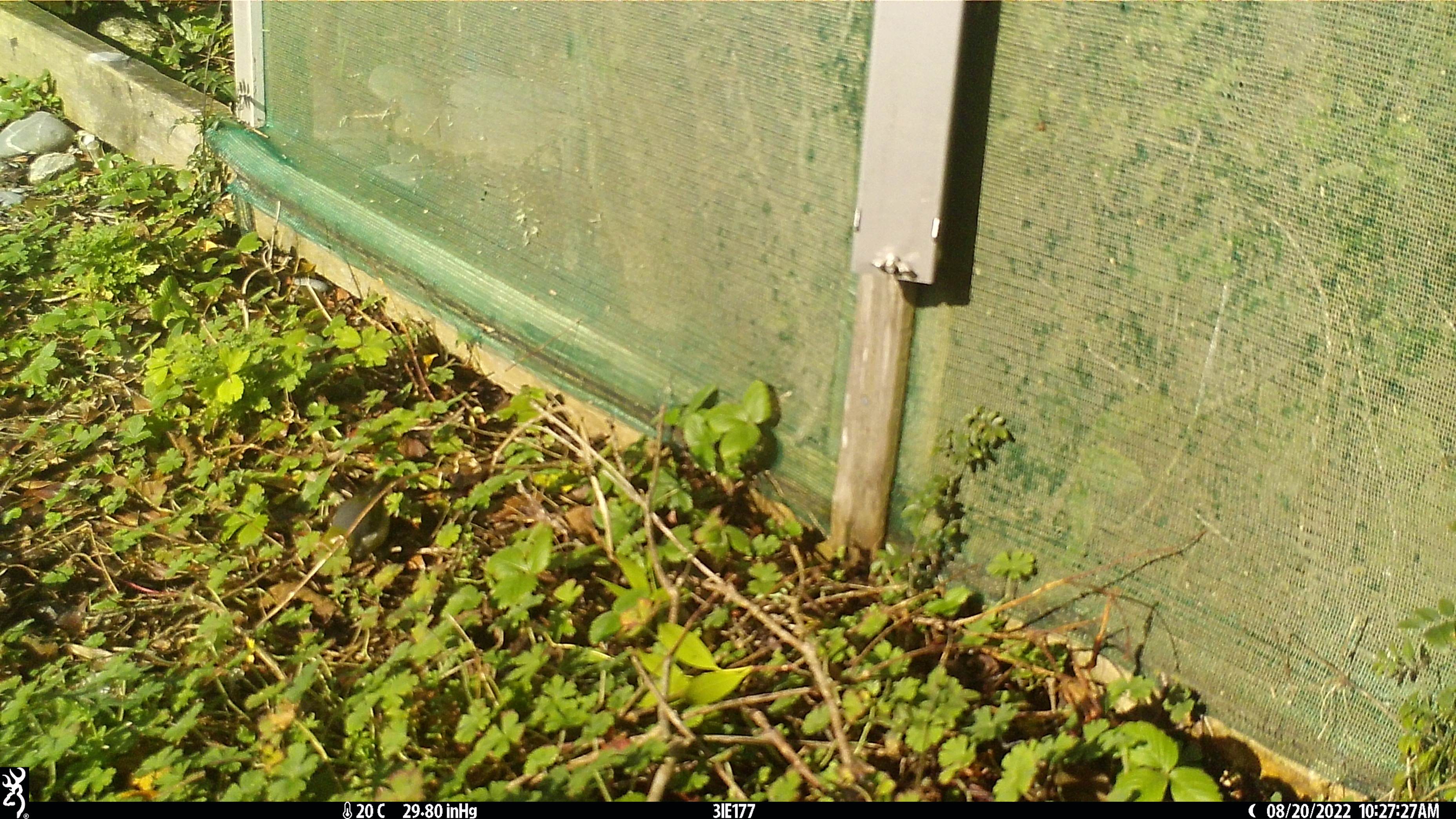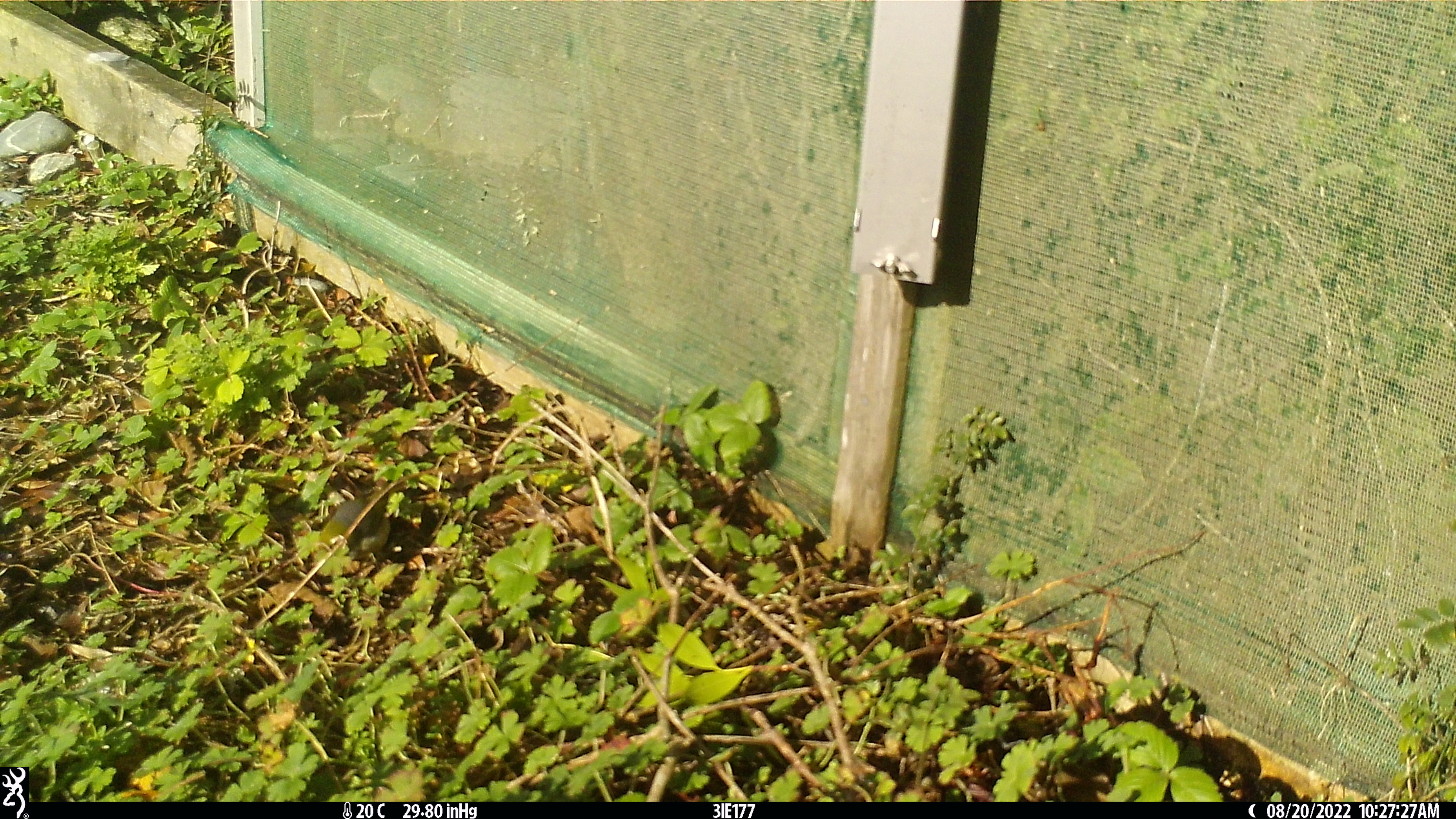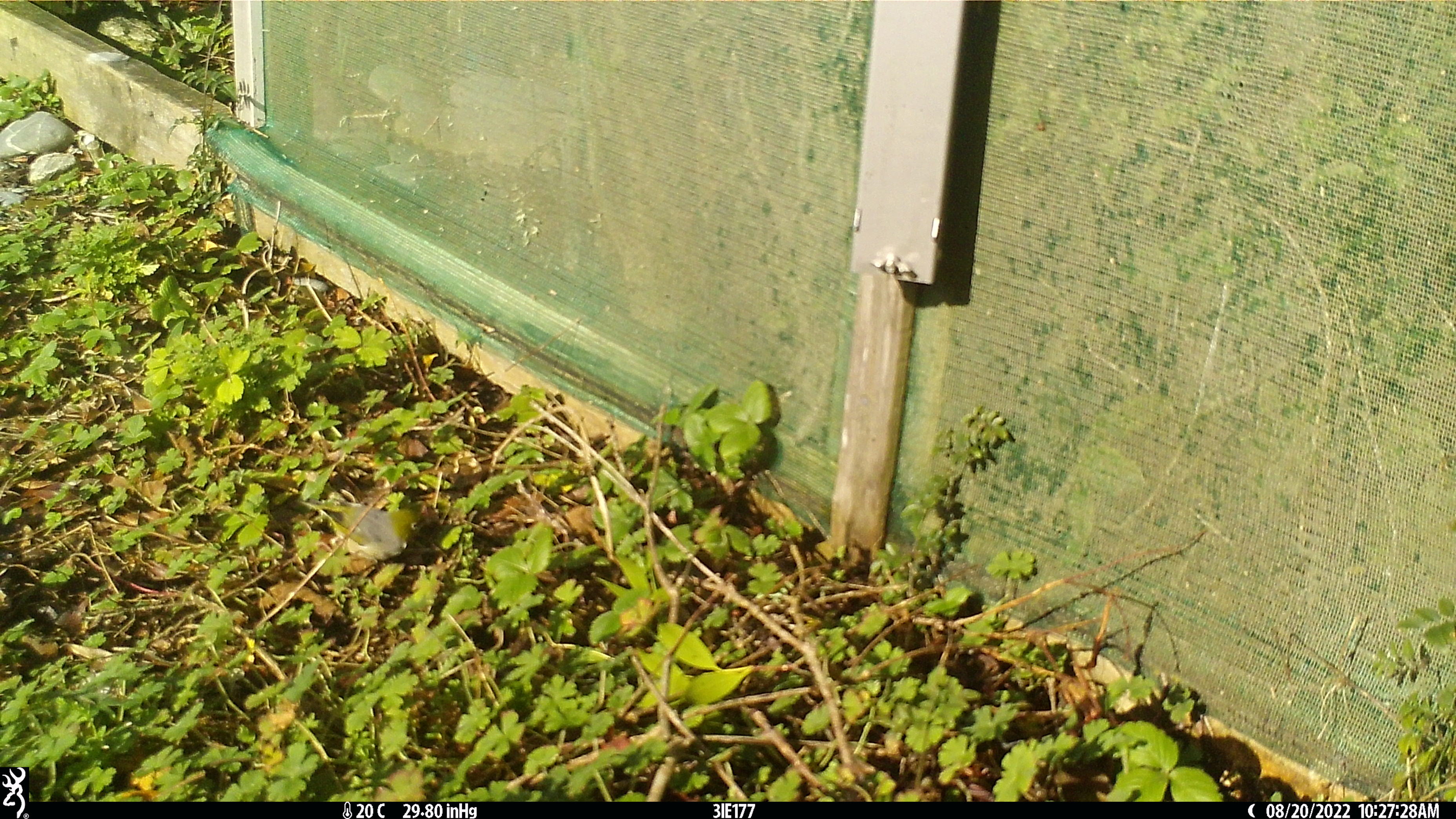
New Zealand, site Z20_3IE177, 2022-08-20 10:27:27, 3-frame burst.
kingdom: Animalia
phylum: Chordata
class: Aves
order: Passeriformes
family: Zosteropidae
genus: Zosterops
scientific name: Zosterops lateralis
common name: silvereye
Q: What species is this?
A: Silvereye (Zosterops lateralis).